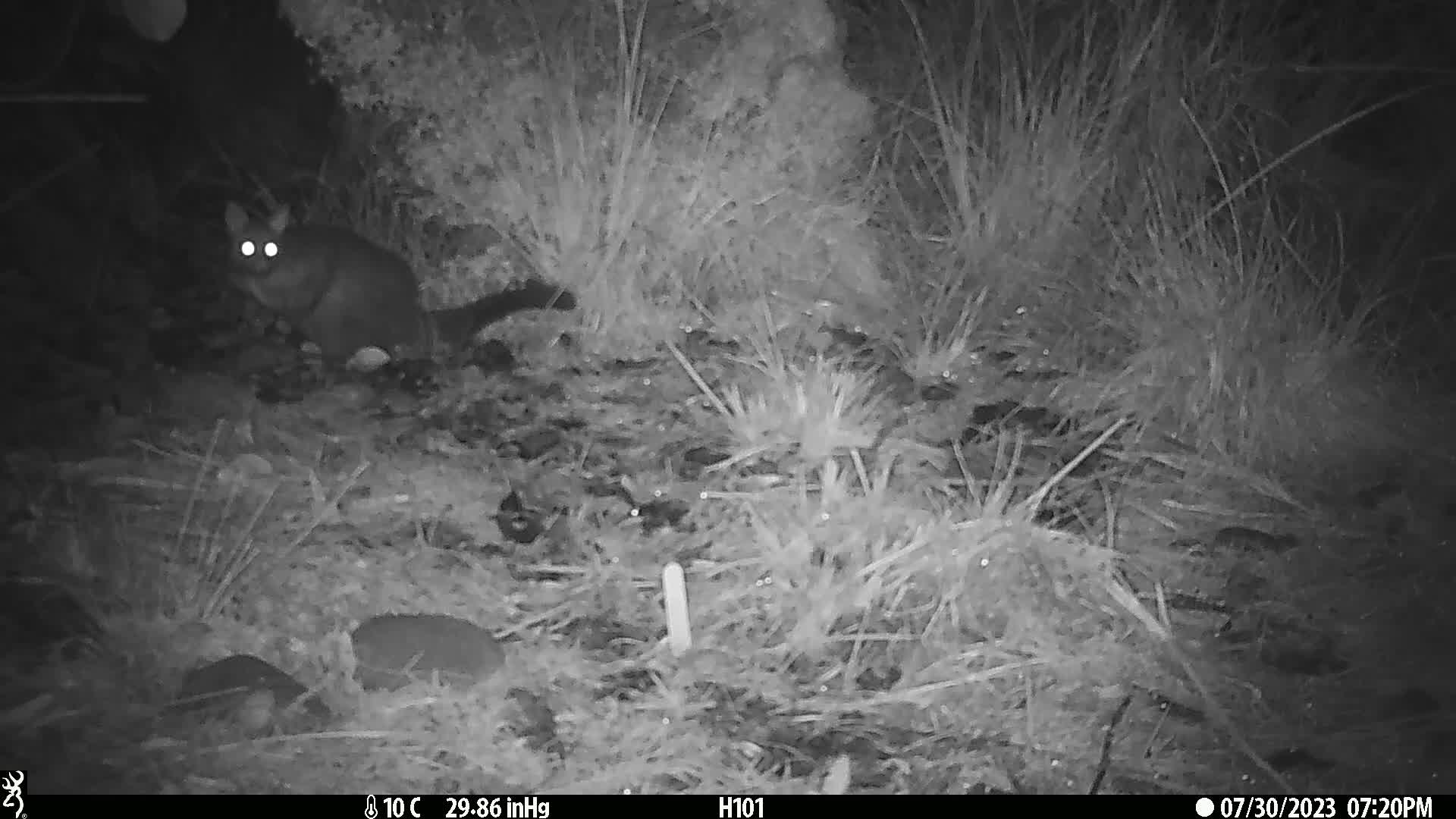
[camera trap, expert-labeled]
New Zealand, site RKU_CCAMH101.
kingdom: Animalia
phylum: Chordata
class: Mammalia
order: Diprotodontia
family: Phalangeridae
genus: Trichosurus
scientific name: Trichosurus vulpecula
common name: common brushtail possum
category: possum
Possum (common brushtail possum) (Trichosurus vulpecula).